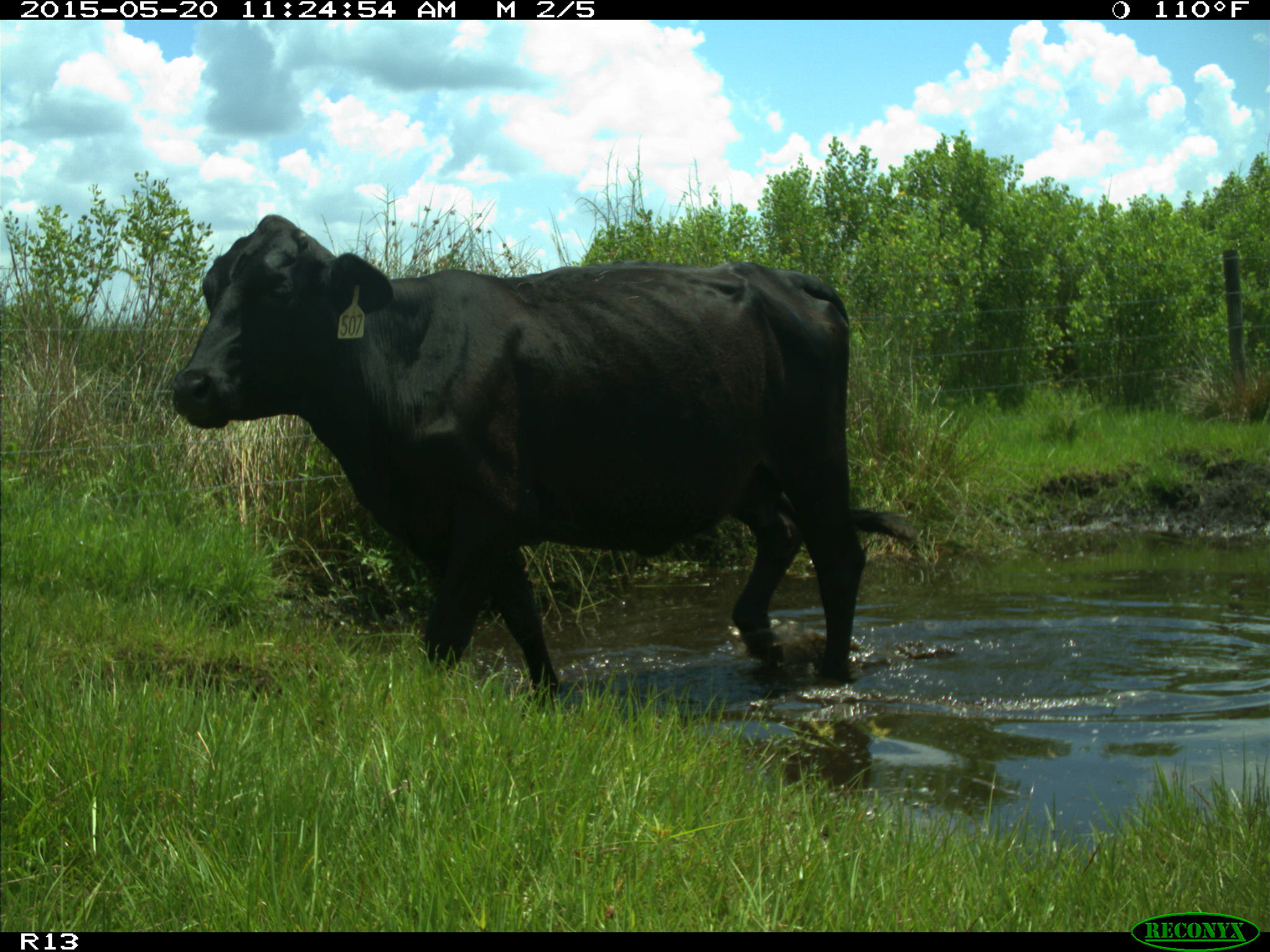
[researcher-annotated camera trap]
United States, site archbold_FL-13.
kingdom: Animalia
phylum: Chordata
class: Mammalia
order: Artiodactyla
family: Bovidae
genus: Bos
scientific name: Bos taurus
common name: domestic cow